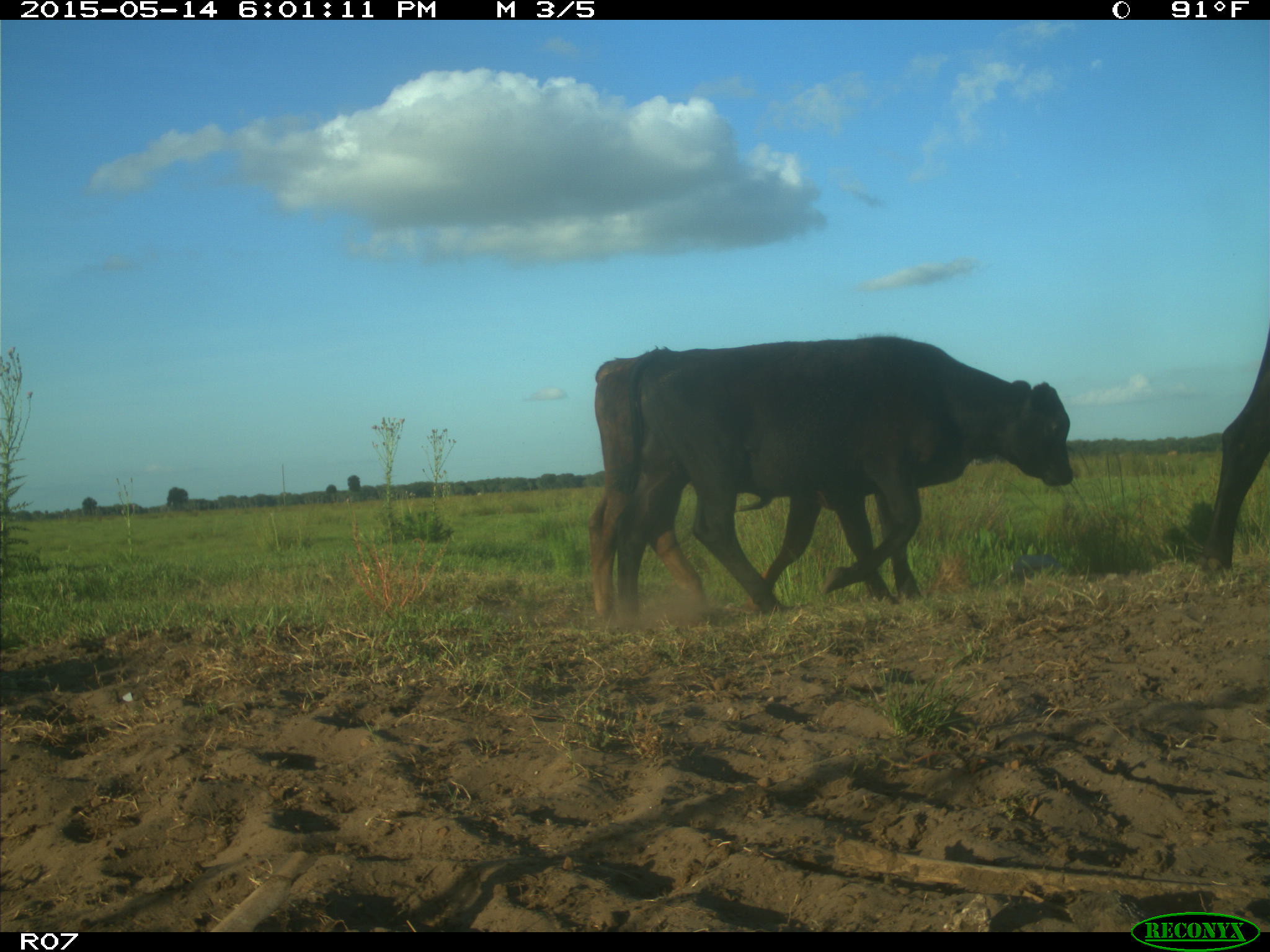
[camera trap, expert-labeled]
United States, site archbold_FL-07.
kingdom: Animalia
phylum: Chordata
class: Mammalia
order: Artiodactyla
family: Bovidae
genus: Bos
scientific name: Bos taurus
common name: domestic cow